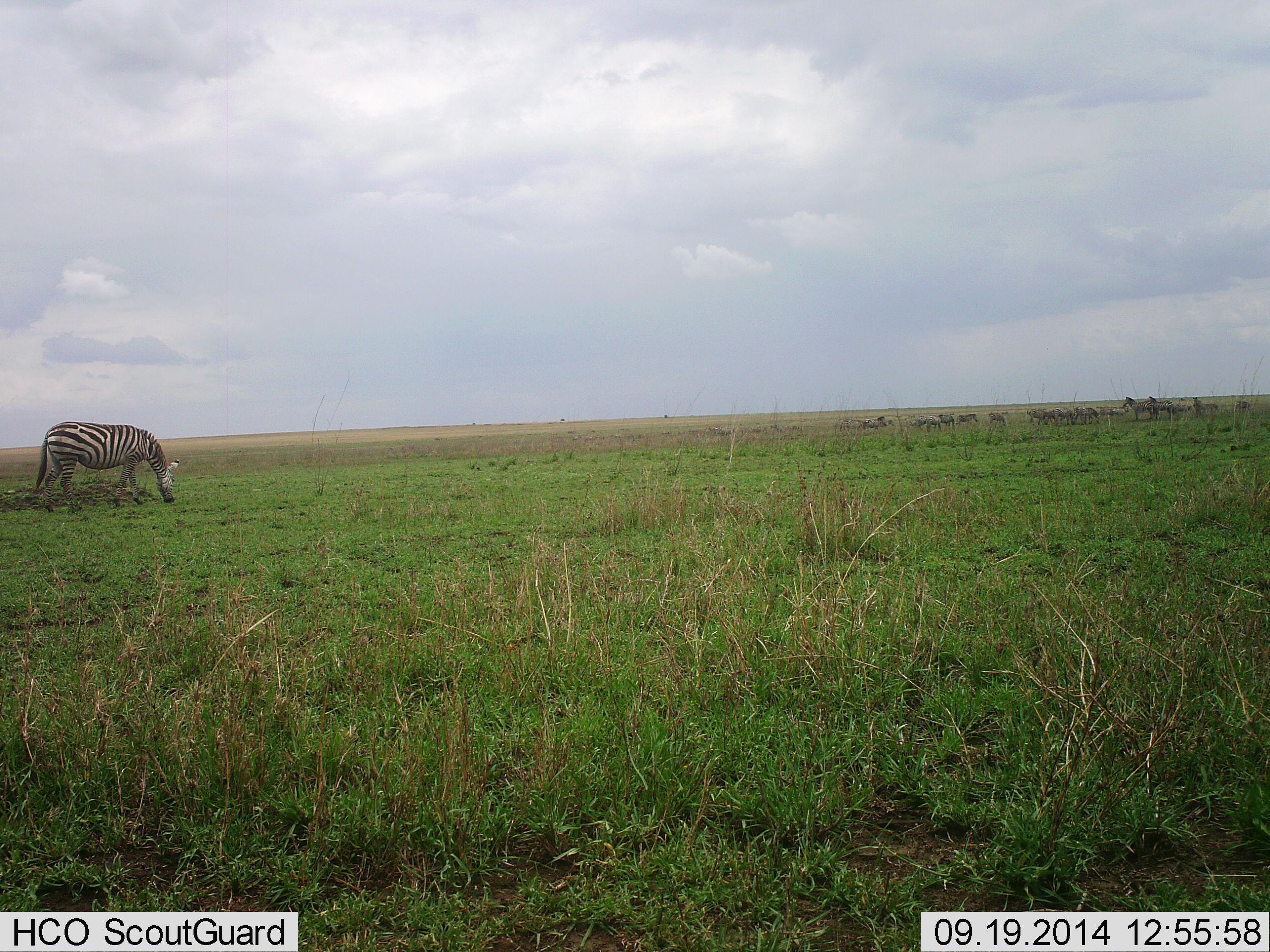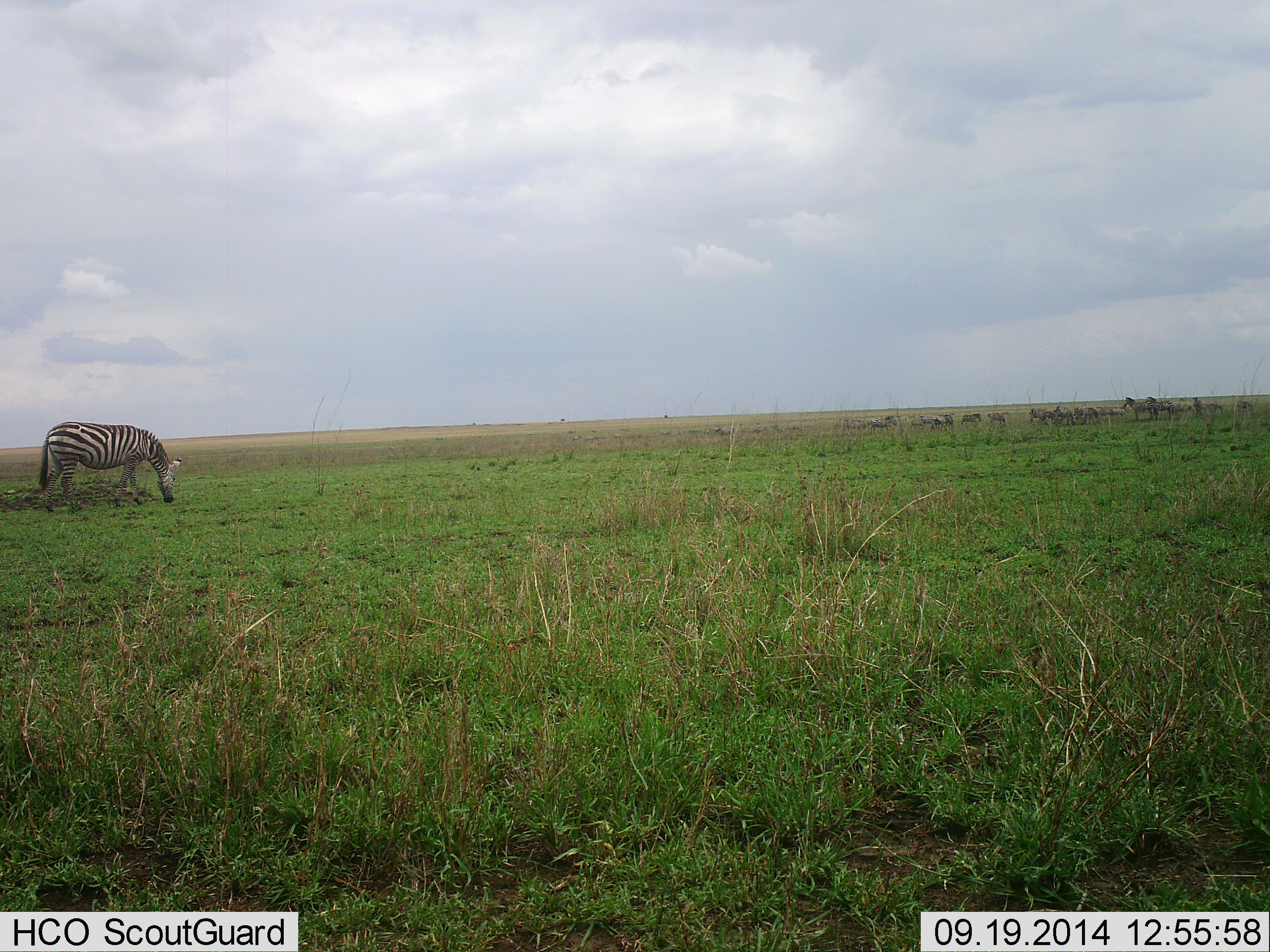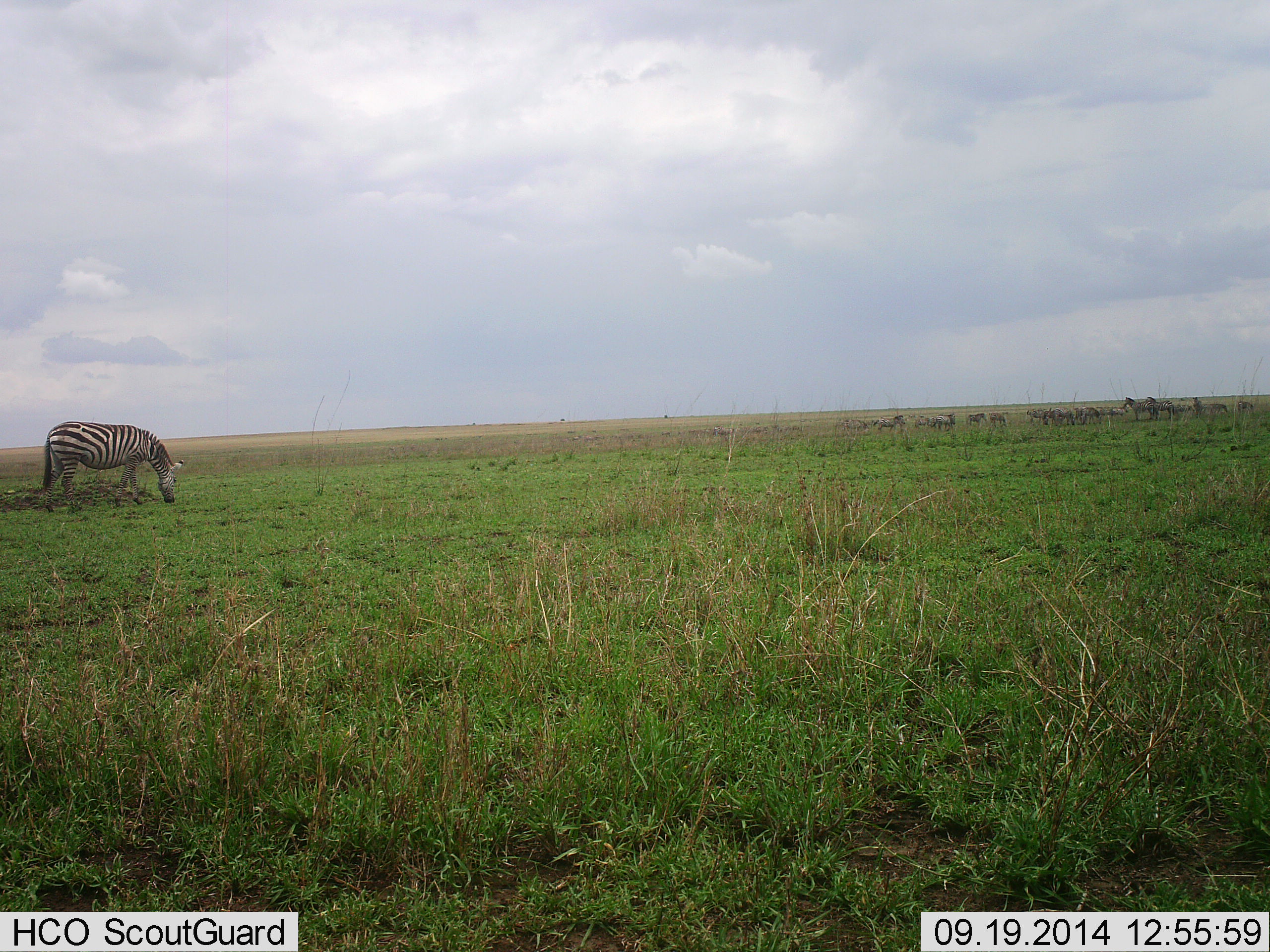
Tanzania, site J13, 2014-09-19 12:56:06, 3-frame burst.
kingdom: Animalia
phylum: Chordata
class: Mammalia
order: Perissodactyla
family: Equidae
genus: Equus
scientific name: Equus quagga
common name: plains zebra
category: zebra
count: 11-50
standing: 70%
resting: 0%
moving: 30%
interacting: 0%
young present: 0%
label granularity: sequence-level